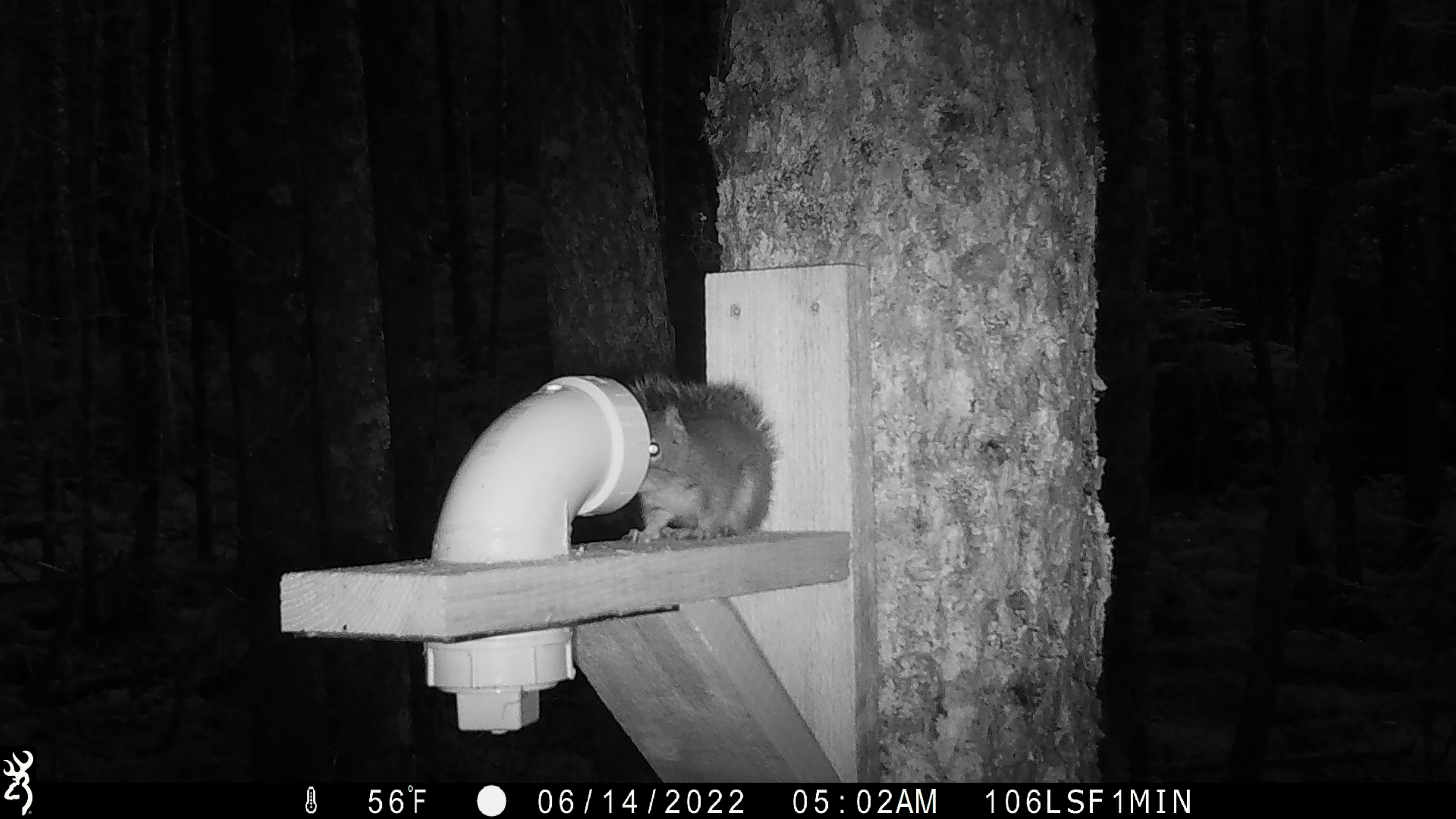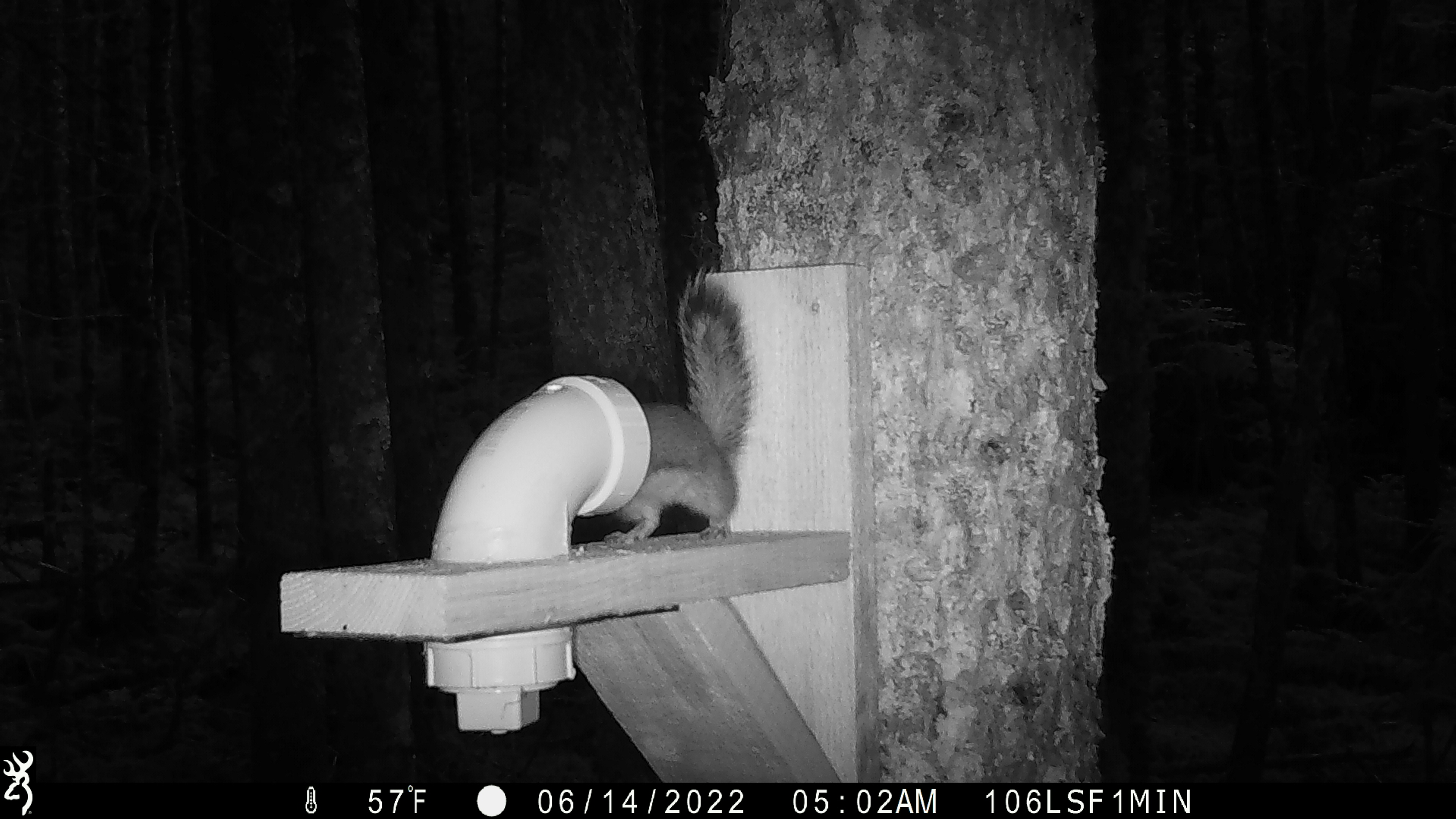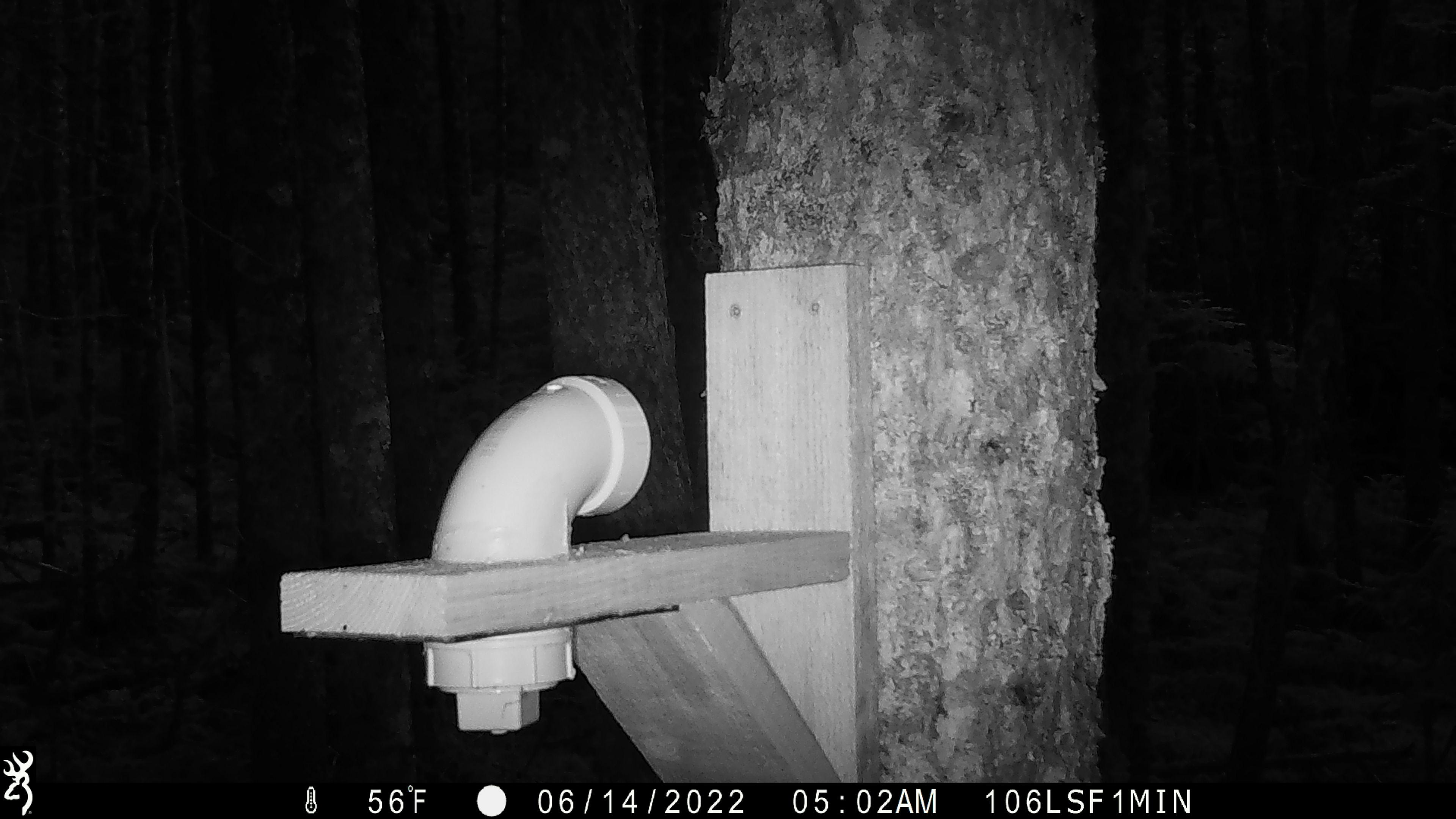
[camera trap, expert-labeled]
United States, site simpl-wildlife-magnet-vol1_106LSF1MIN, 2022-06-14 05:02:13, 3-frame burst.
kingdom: Animalia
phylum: Chordata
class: Mammalia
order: Rodentia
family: Sciuridae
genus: Tamiasciurus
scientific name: Tamiasciurus hudsonicus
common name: red squirrel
Red squirrel (Tamiasciurus hudsonicus).